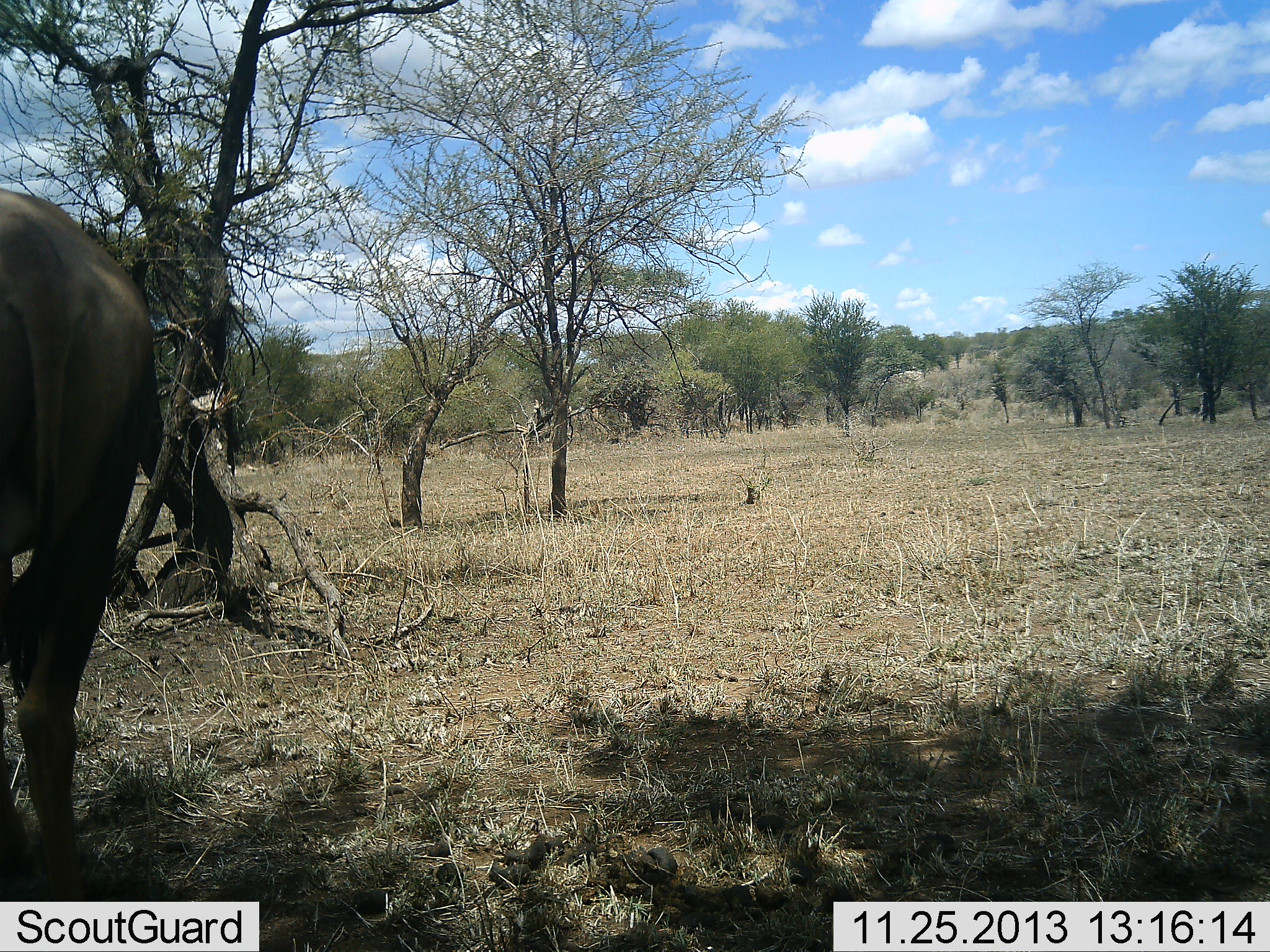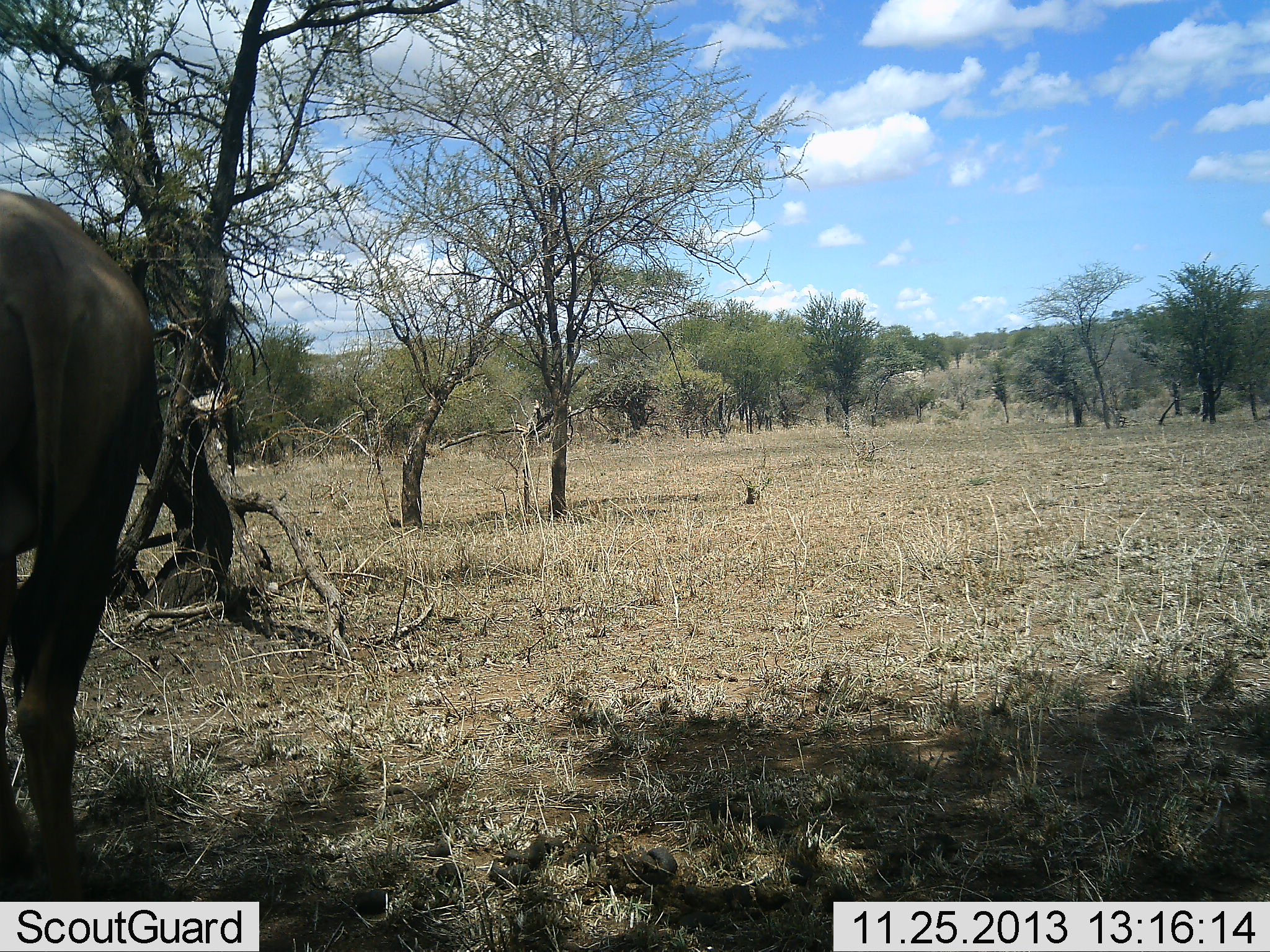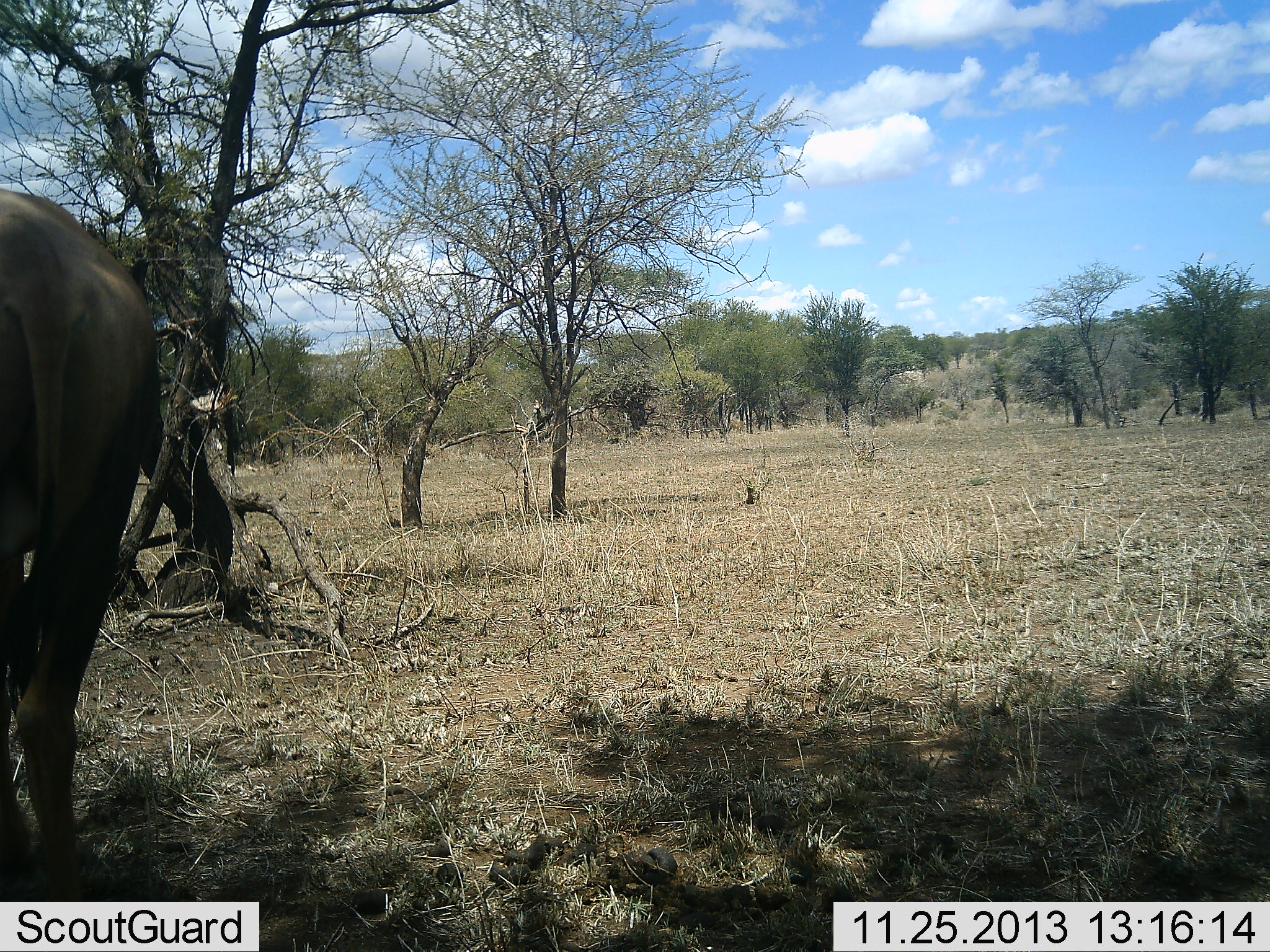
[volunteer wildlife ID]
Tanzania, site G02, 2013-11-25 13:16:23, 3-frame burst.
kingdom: Animalia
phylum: Chordata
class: Mammalia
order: Artiodactyla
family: Bovidae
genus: Connochaetes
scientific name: Connochaetes taurinus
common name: blue wildebeest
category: wildebeest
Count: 1.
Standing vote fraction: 100%.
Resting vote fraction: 0%.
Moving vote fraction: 0%.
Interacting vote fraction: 0%.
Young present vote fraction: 0%.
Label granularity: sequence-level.